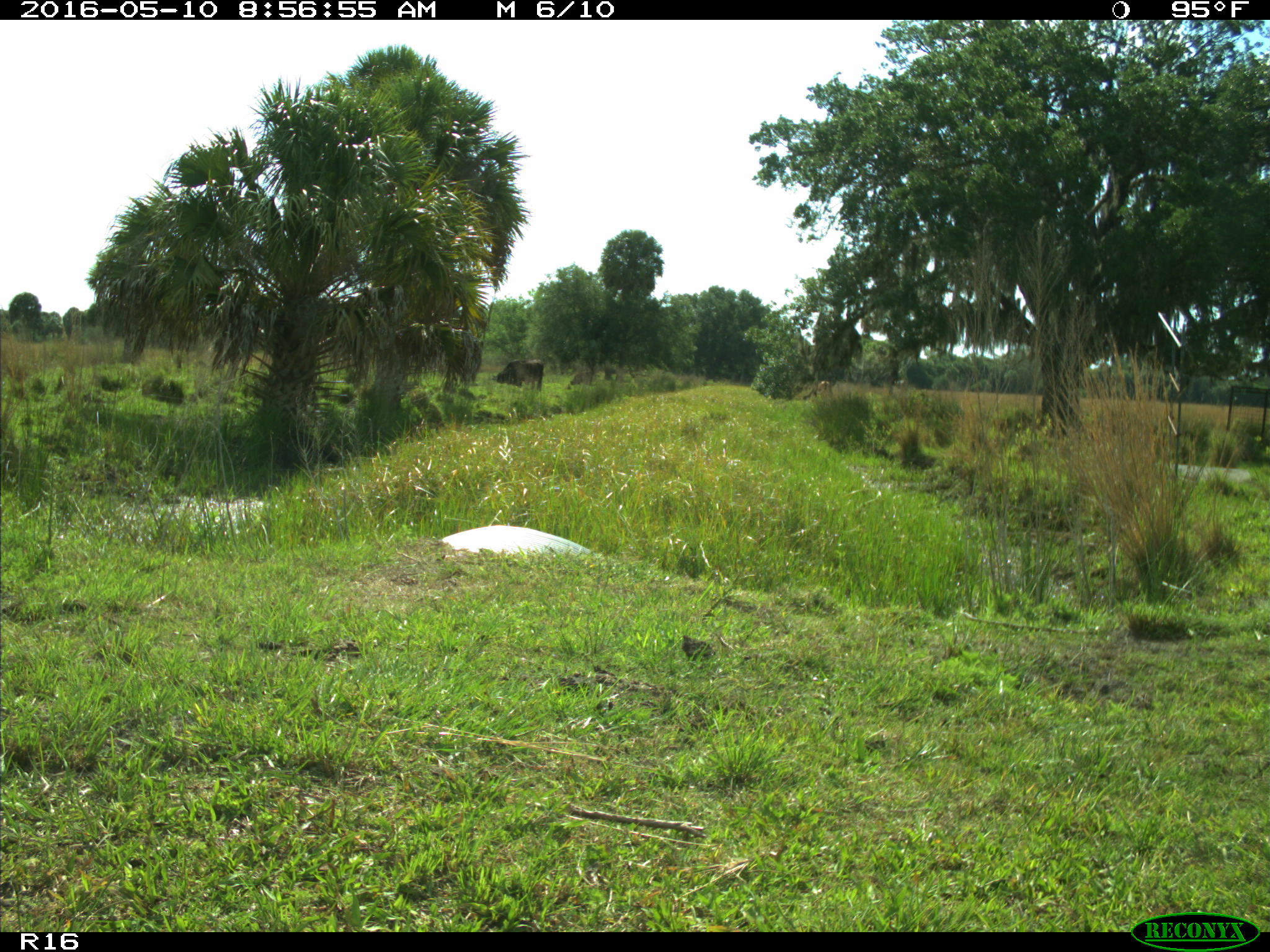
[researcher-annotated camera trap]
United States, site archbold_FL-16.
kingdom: Animalia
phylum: Chordata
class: Mammalia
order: Artiodactyla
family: Bovidae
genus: Bos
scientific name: Bos taurus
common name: domestic cow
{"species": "Bos taurus (domestic cow)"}